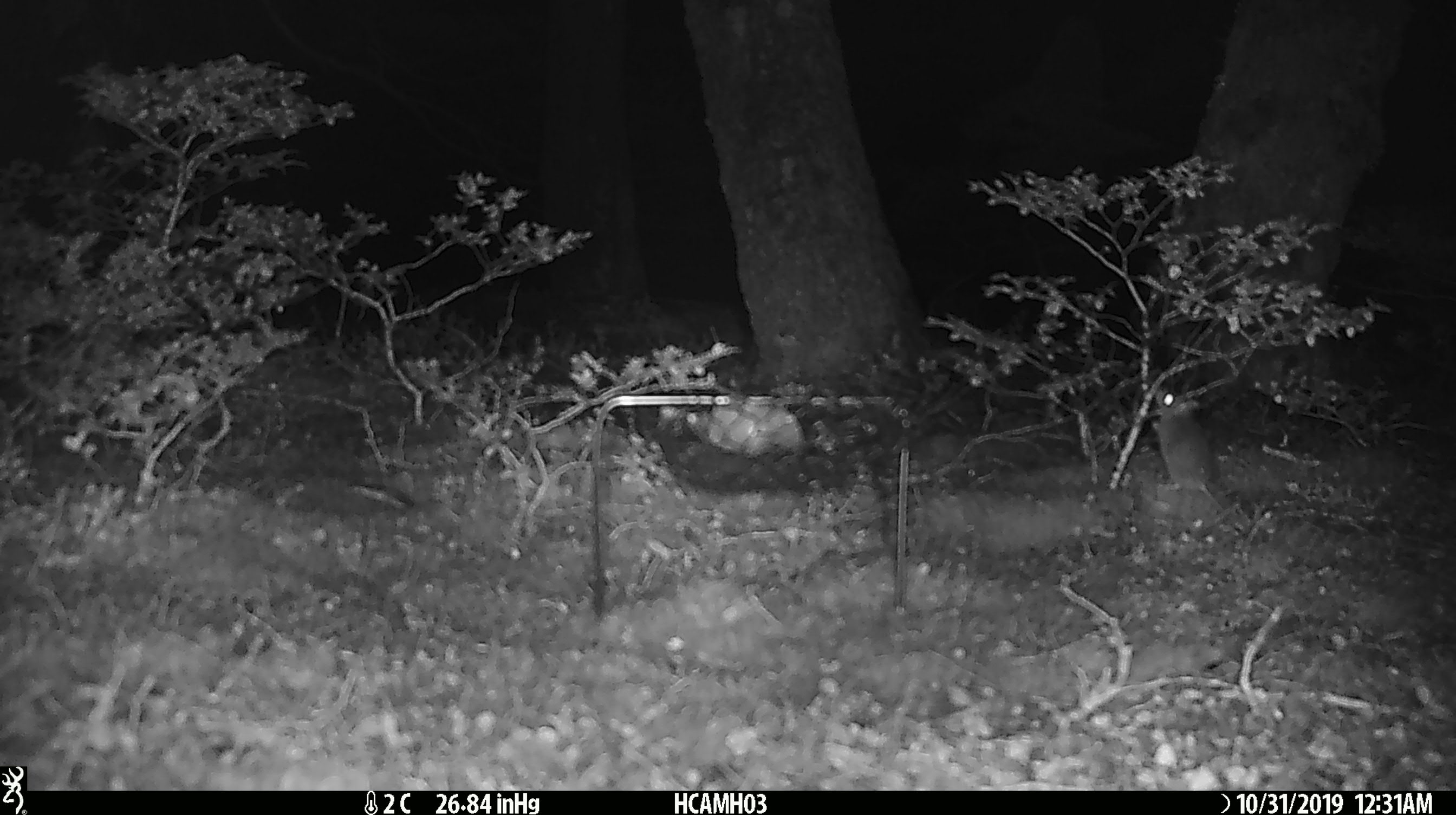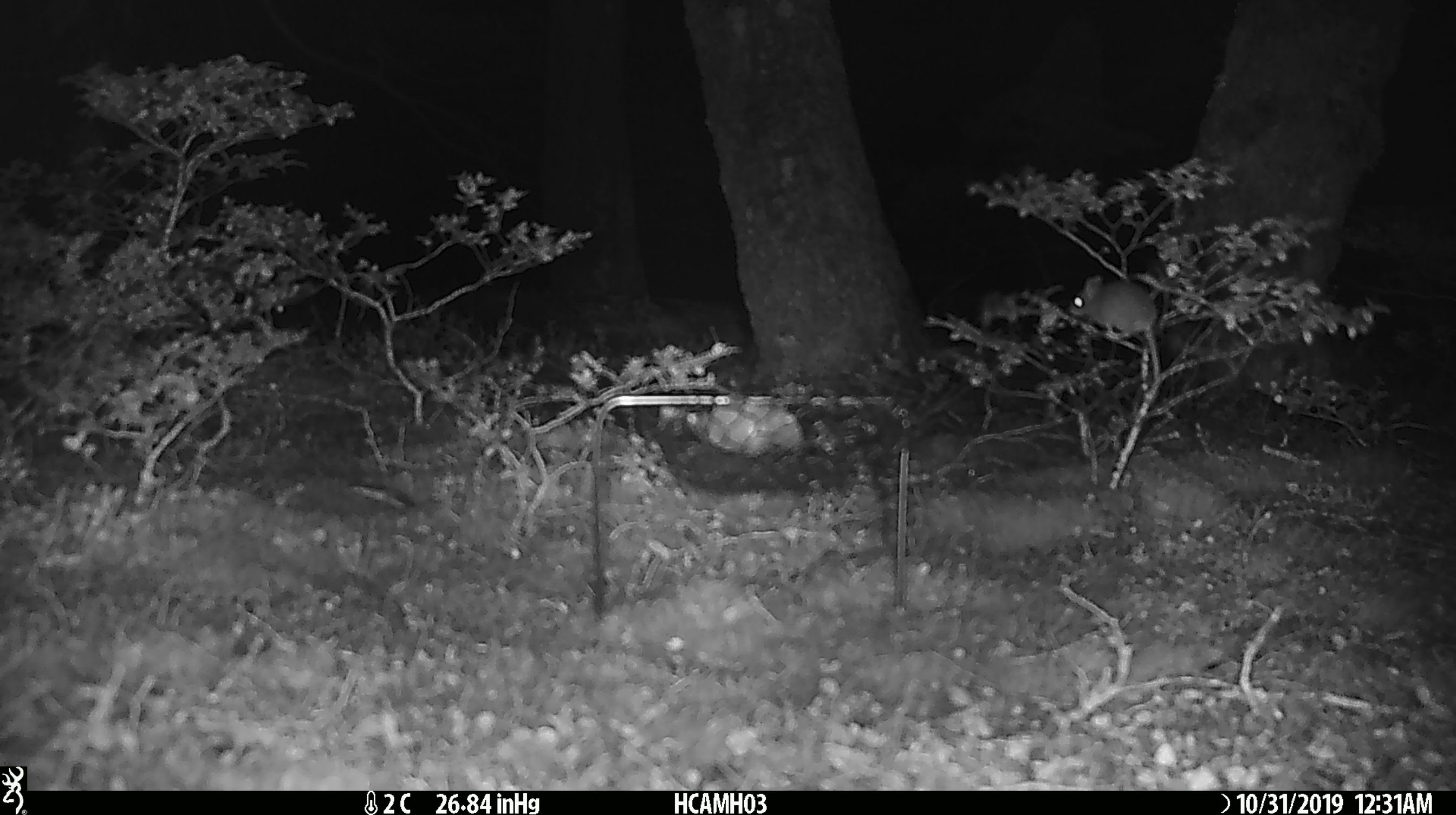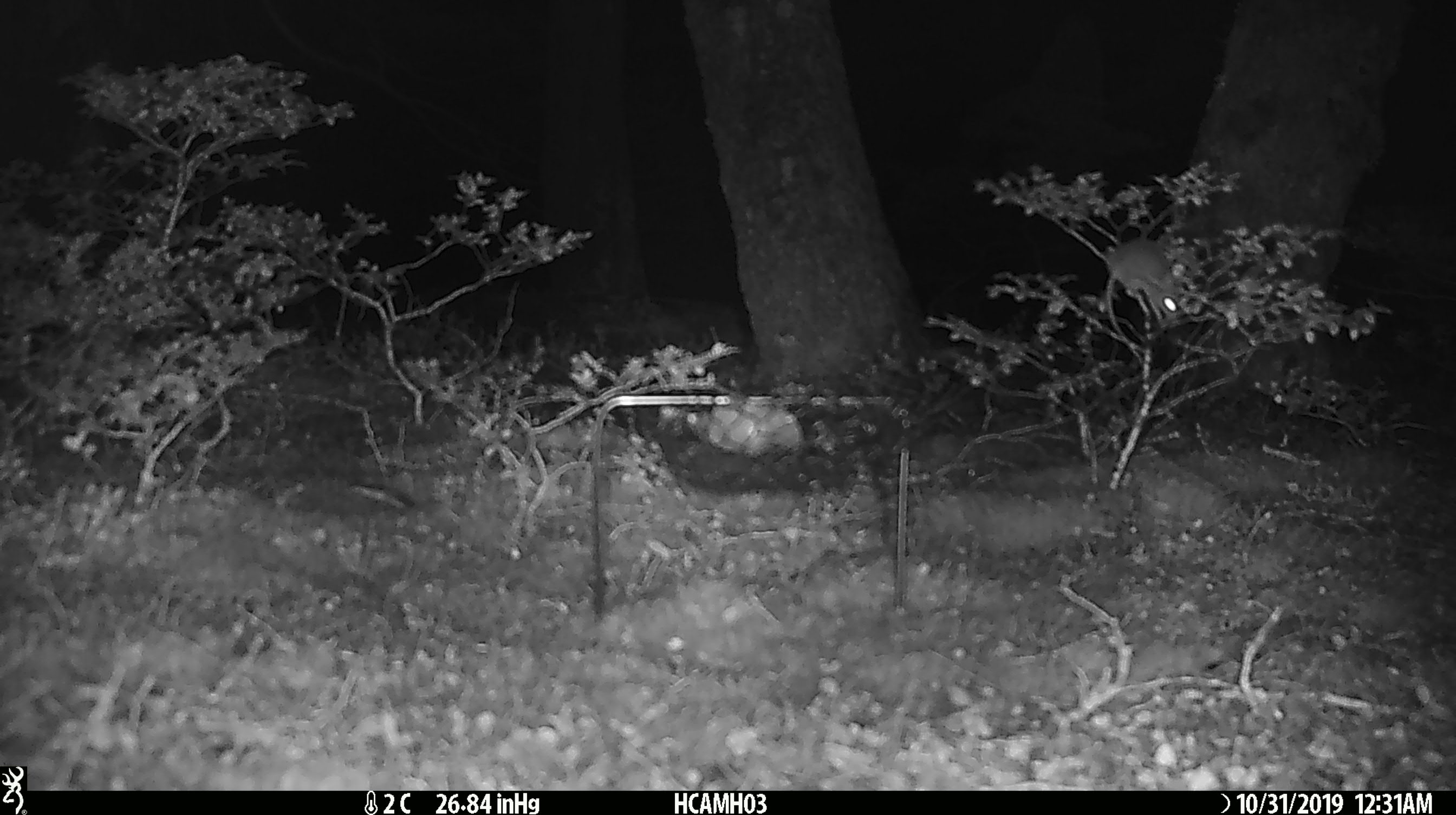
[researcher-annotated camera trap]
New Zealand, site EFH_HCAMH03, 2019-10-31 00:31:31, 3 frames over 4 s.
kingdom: Animalia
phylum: Chordata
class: Mammalia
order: Rodentia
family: Muridae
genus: Mus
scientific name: Mus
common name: mouse